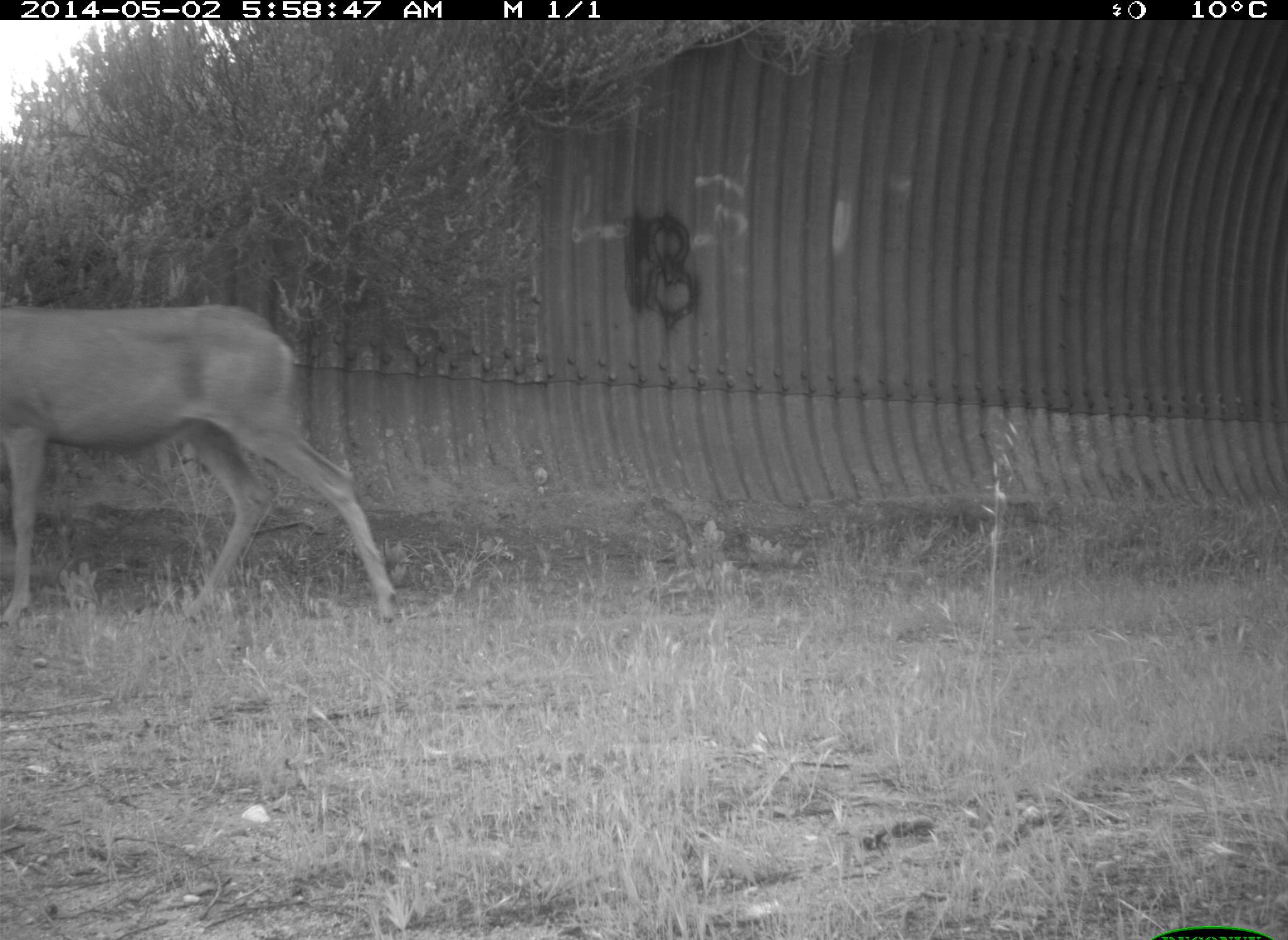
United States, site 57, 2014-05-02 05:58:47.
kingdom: Animalia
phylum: Chordata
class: Mammalia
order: Artiodactyla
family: Cervidae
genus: Odocoileus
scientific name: Odocoileus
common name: deer